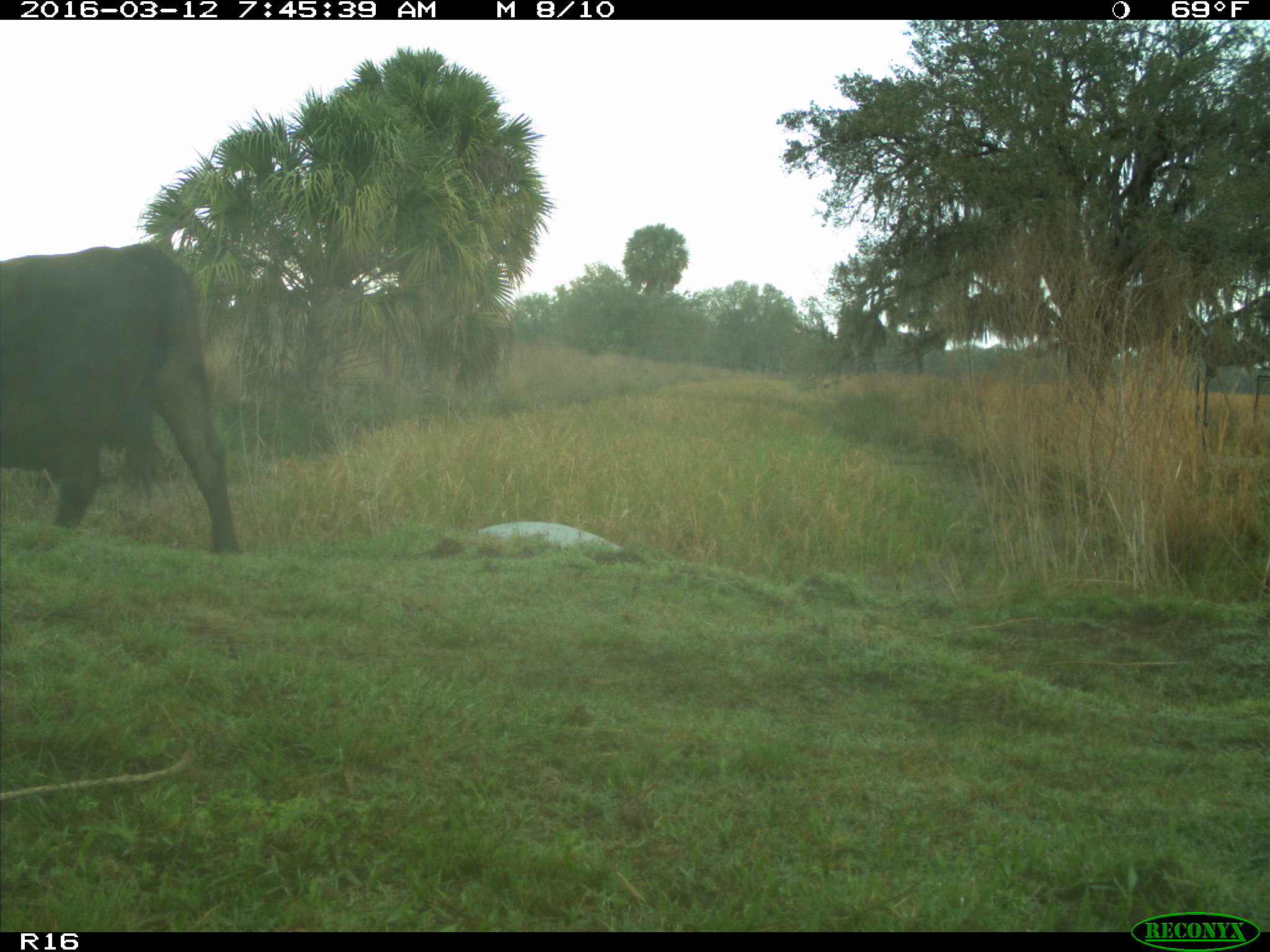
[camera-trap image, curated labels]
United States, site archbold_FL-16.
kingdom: Animalia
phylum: Chordata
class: Mammalia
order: Artiodactyla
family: Bovidae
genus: Bos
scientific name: Bos taurus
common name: domestic cow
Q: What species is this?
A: Bos taurus (domestic cow).